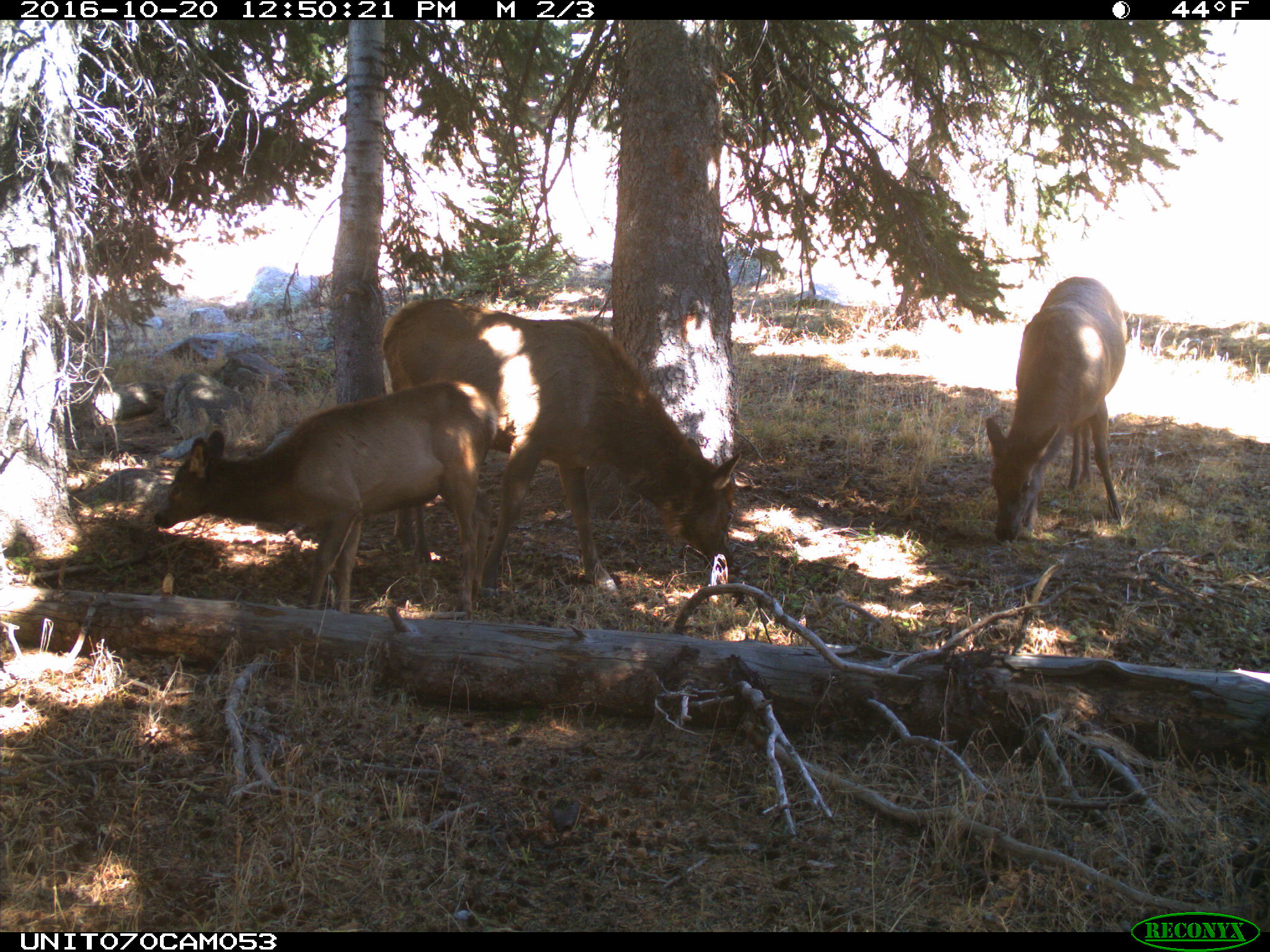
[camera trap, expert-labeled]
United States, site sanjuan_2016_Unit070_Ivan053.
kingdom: Animalia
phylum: Chordata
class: Mammalia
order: Artiodactyla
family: Cervidae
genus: Cervus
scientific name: Cervus elaphus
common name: red deer